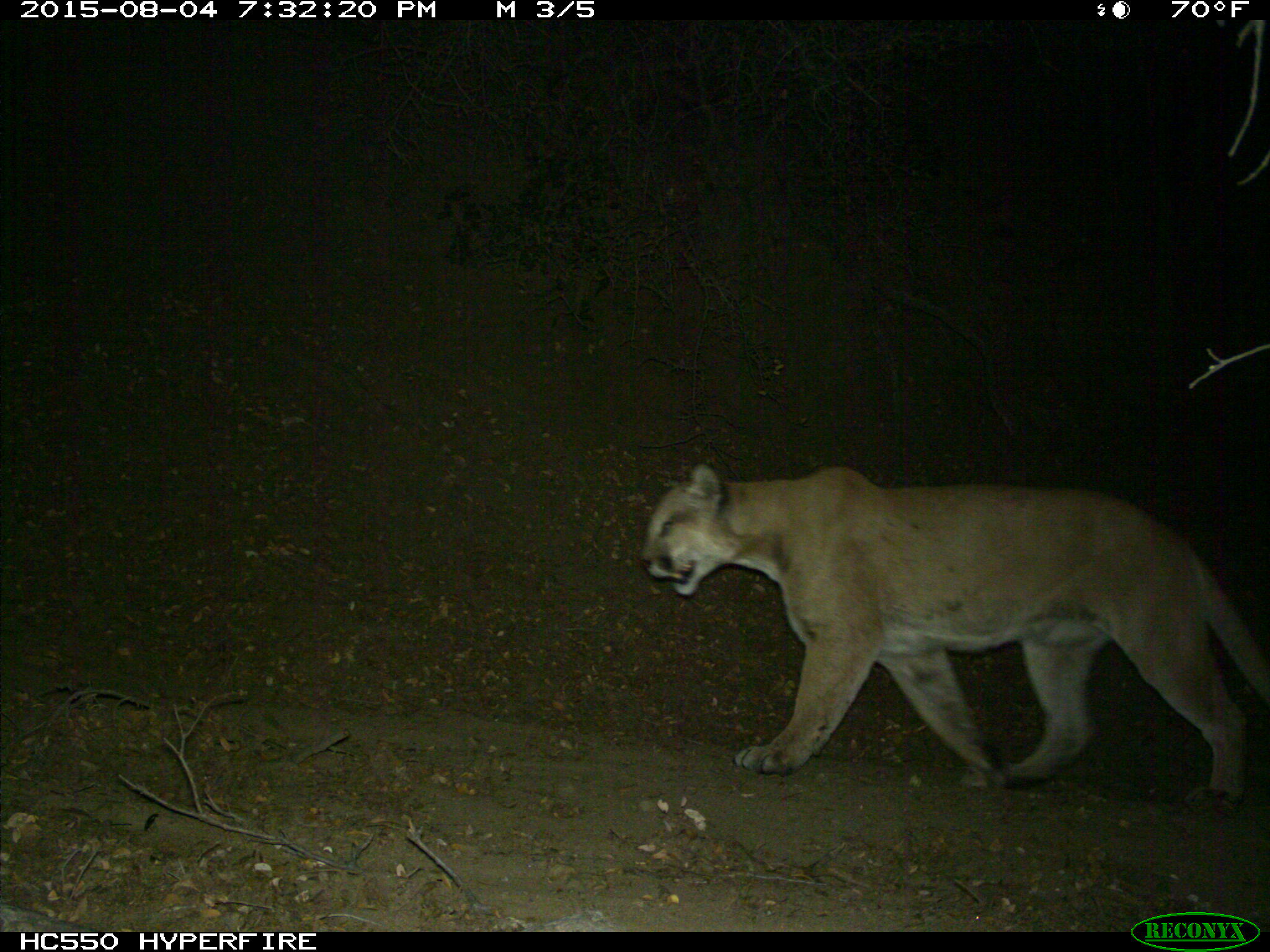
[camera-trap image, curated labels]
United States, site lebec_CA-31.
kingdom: Animalia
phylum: Chordata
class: Mammalia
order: Carnivora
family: Felidae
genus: Puma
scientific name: Puma concolor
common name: mountain lion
Puma concolor (mountain lion).